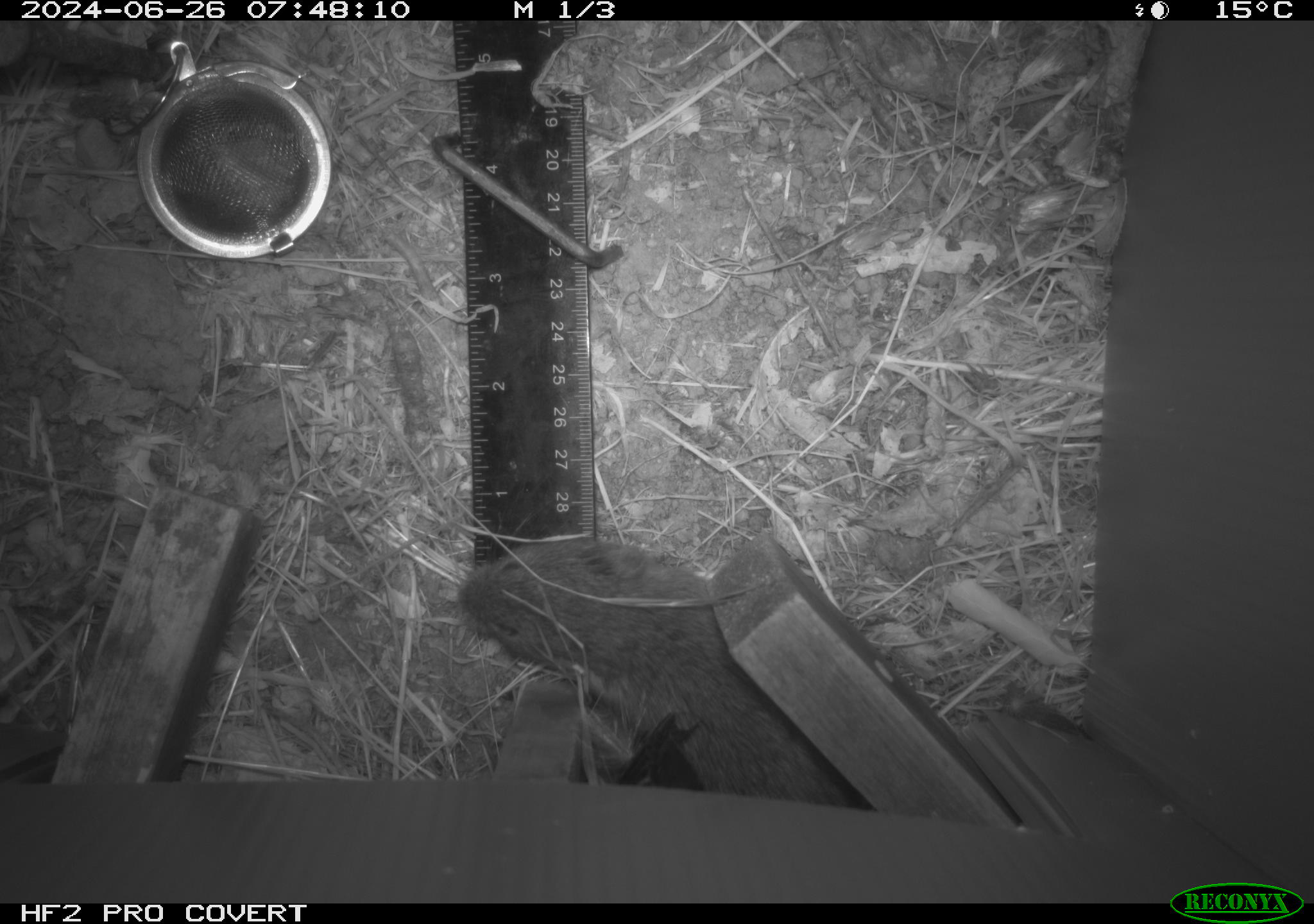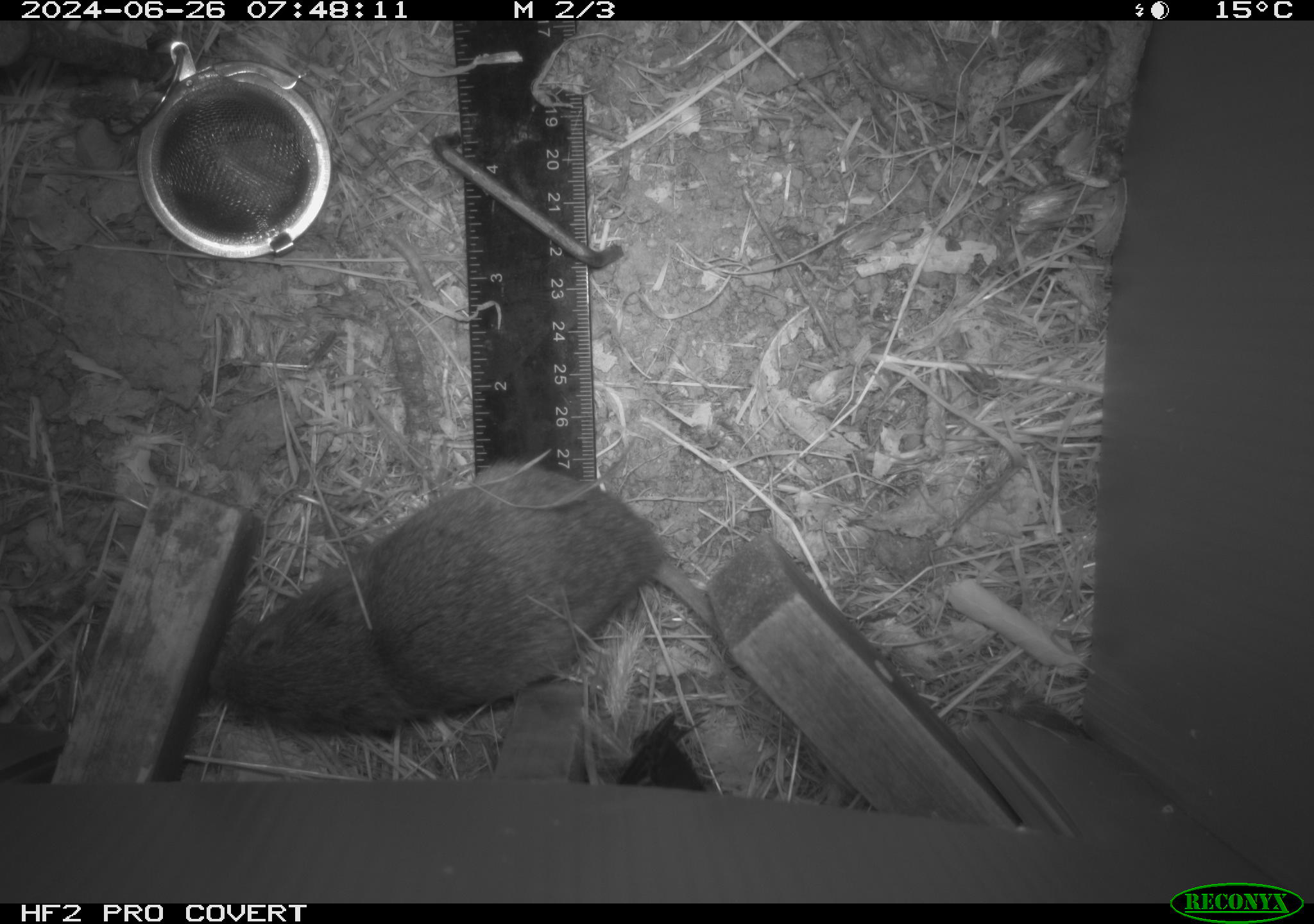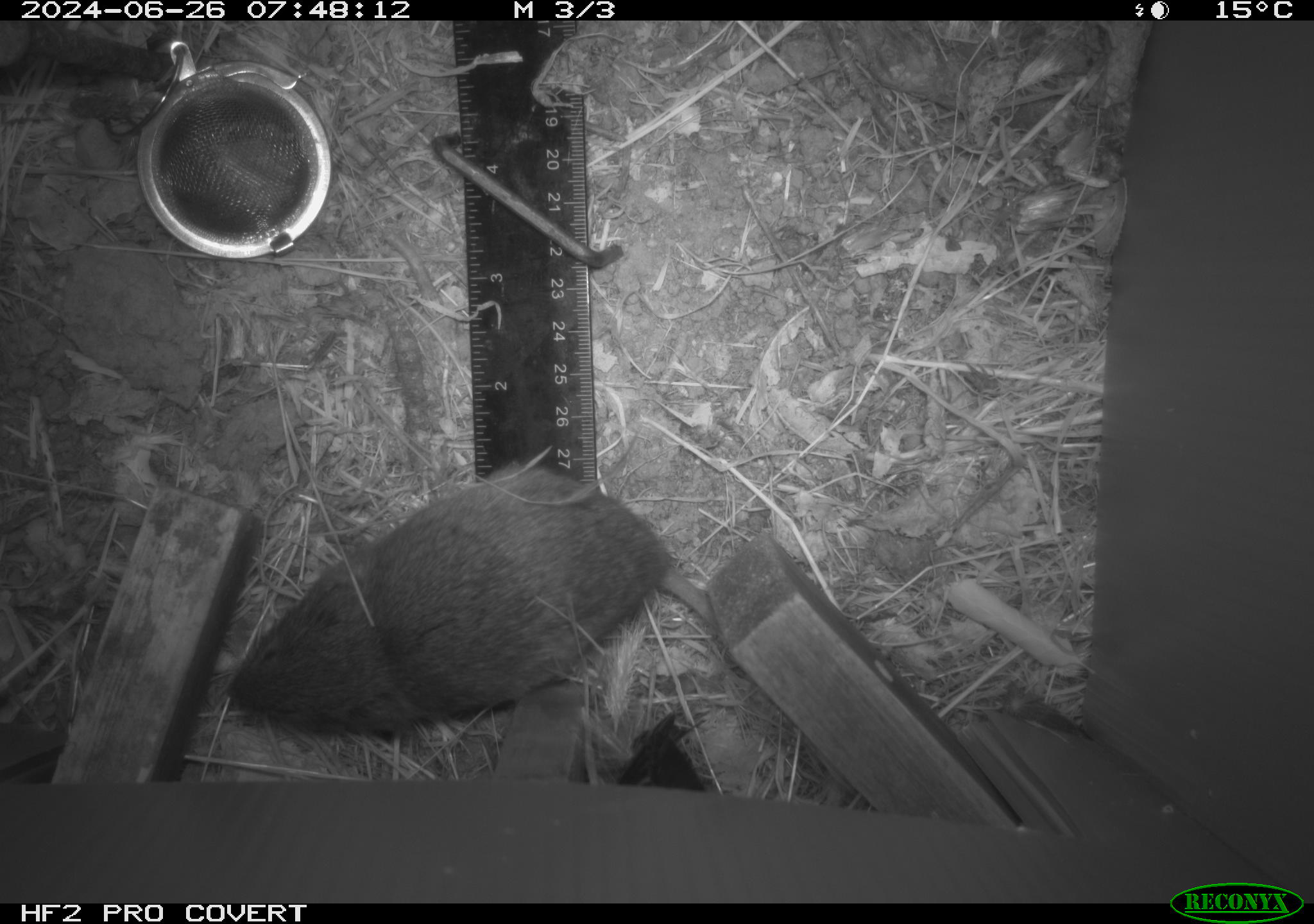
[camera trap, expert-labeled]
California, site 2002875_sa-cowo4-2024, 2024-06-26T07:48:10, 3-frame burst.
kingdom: Animalia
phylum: Chordata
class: Mammalia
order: Rodentia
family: Cricetidae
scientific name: Arvicolinae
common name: voles, lemmings, and muskrats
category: arvicolinae subfamily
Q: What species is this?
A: Arvicolinae subfamily (voles, lemmings, and muskrats) (Arvicolinae).